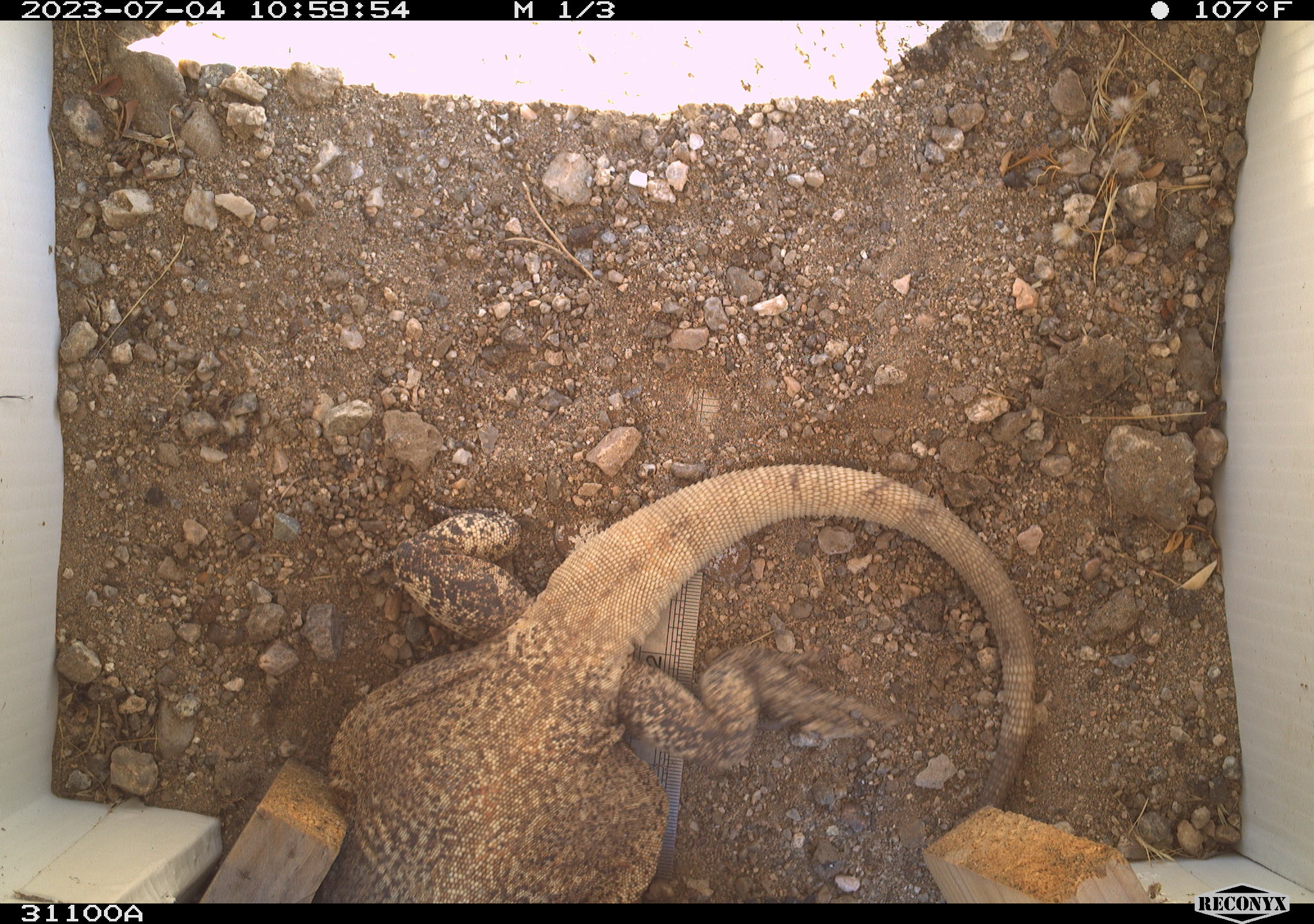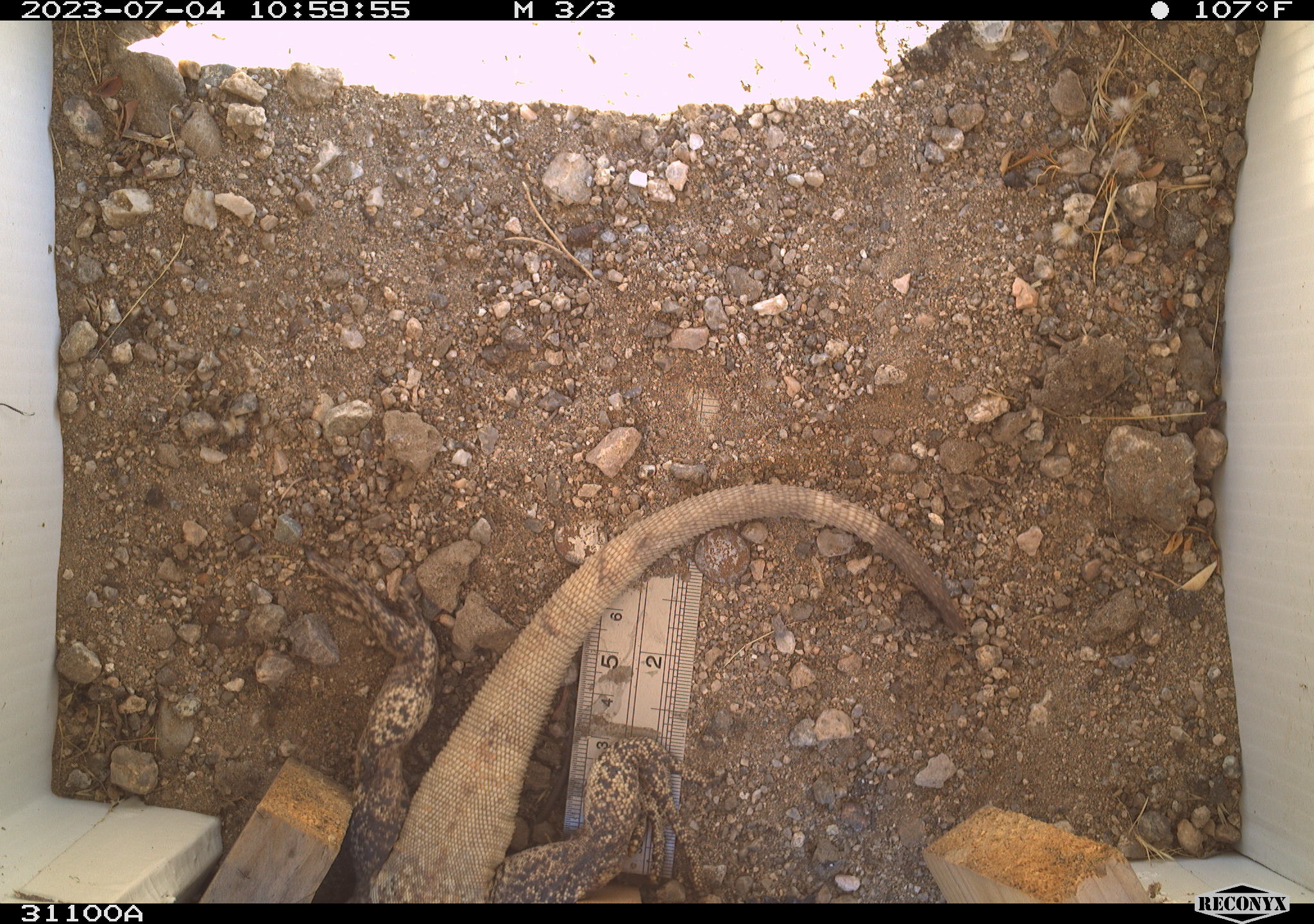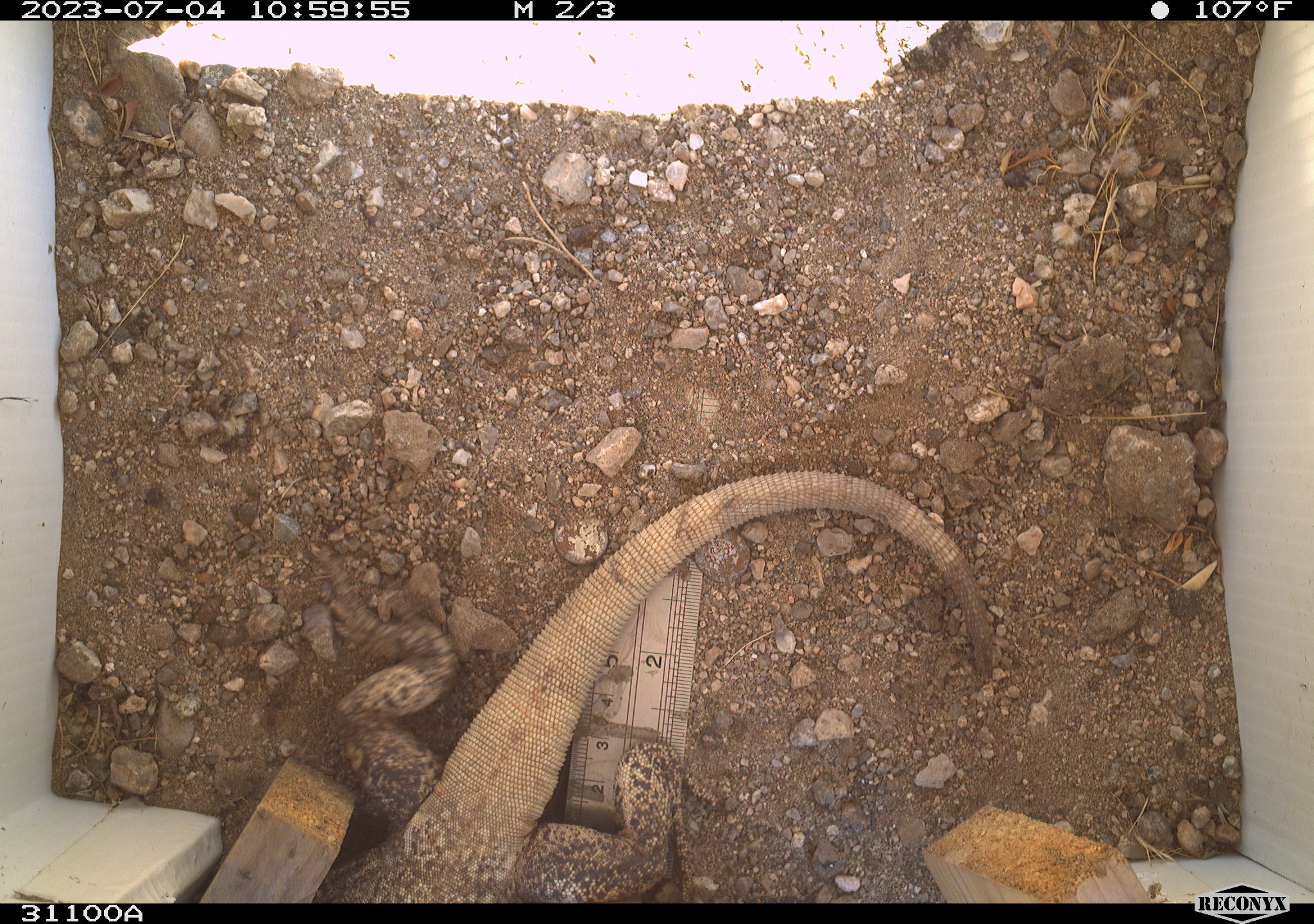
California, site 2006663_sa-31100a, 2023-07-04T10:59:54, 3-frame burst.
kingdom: Animalia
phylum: Chordata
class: Reptilia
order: Squamata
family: Iguanidae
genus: Sauromalus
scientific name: Sauromalus ater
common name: common chuckwalla